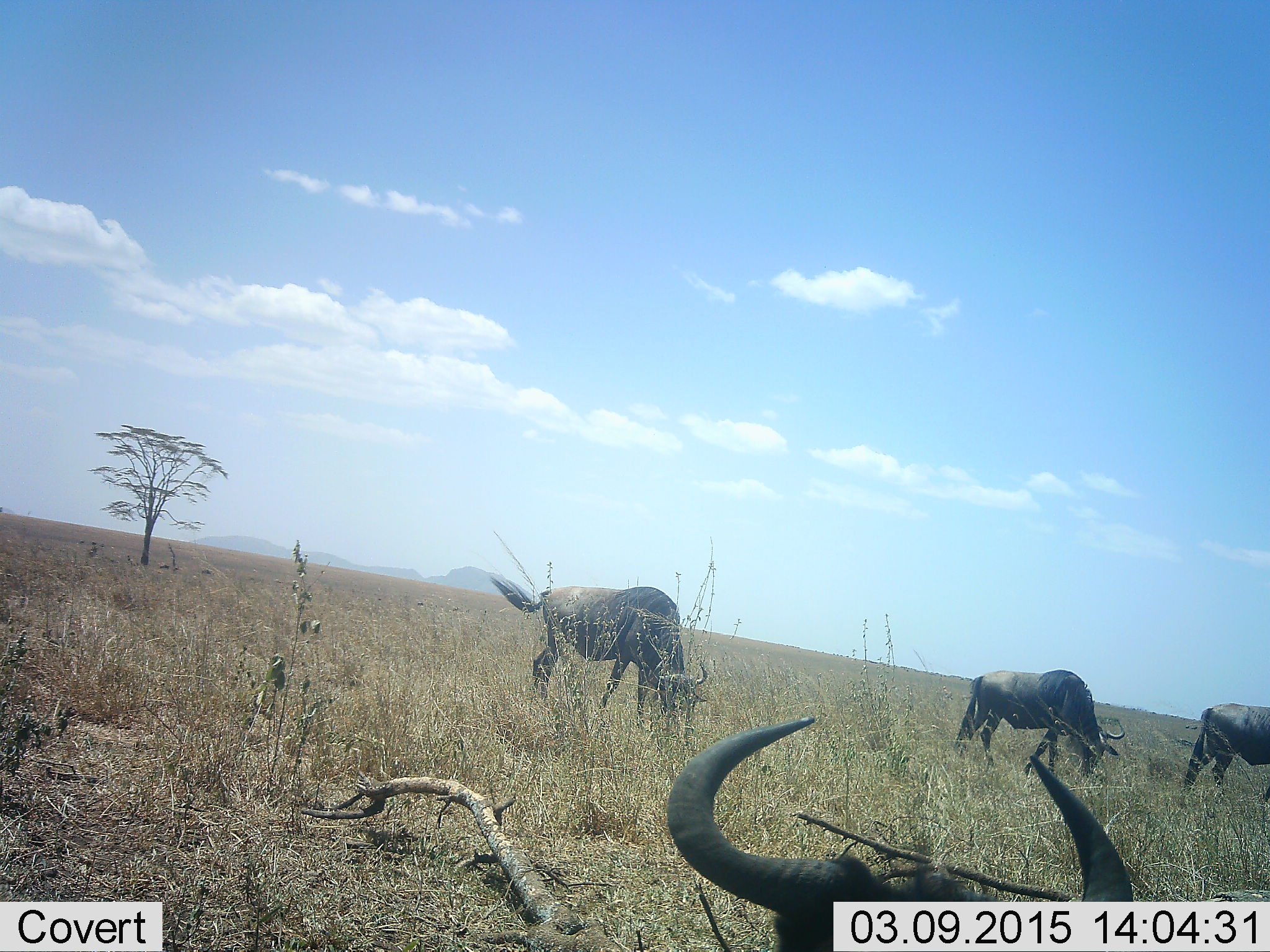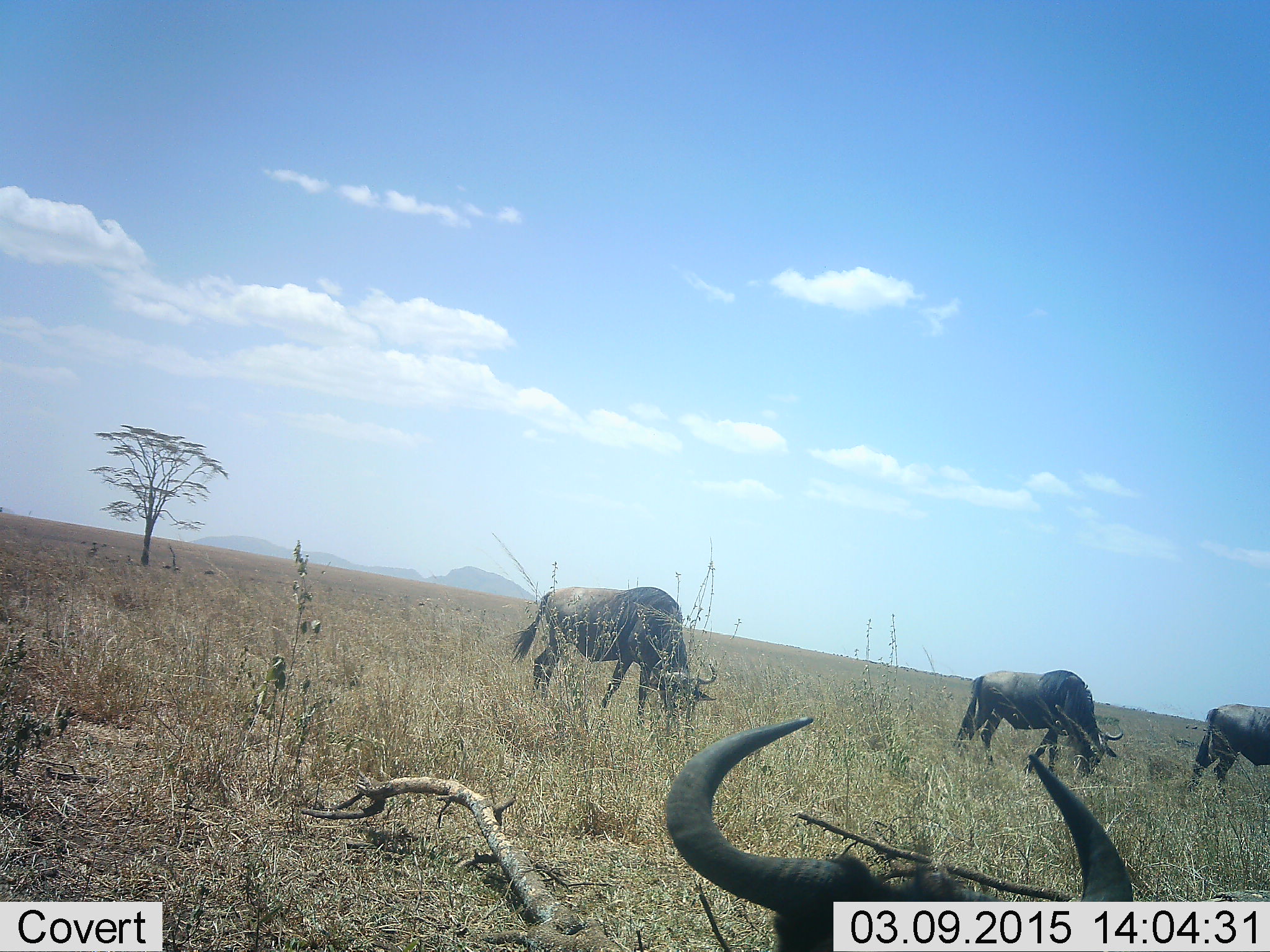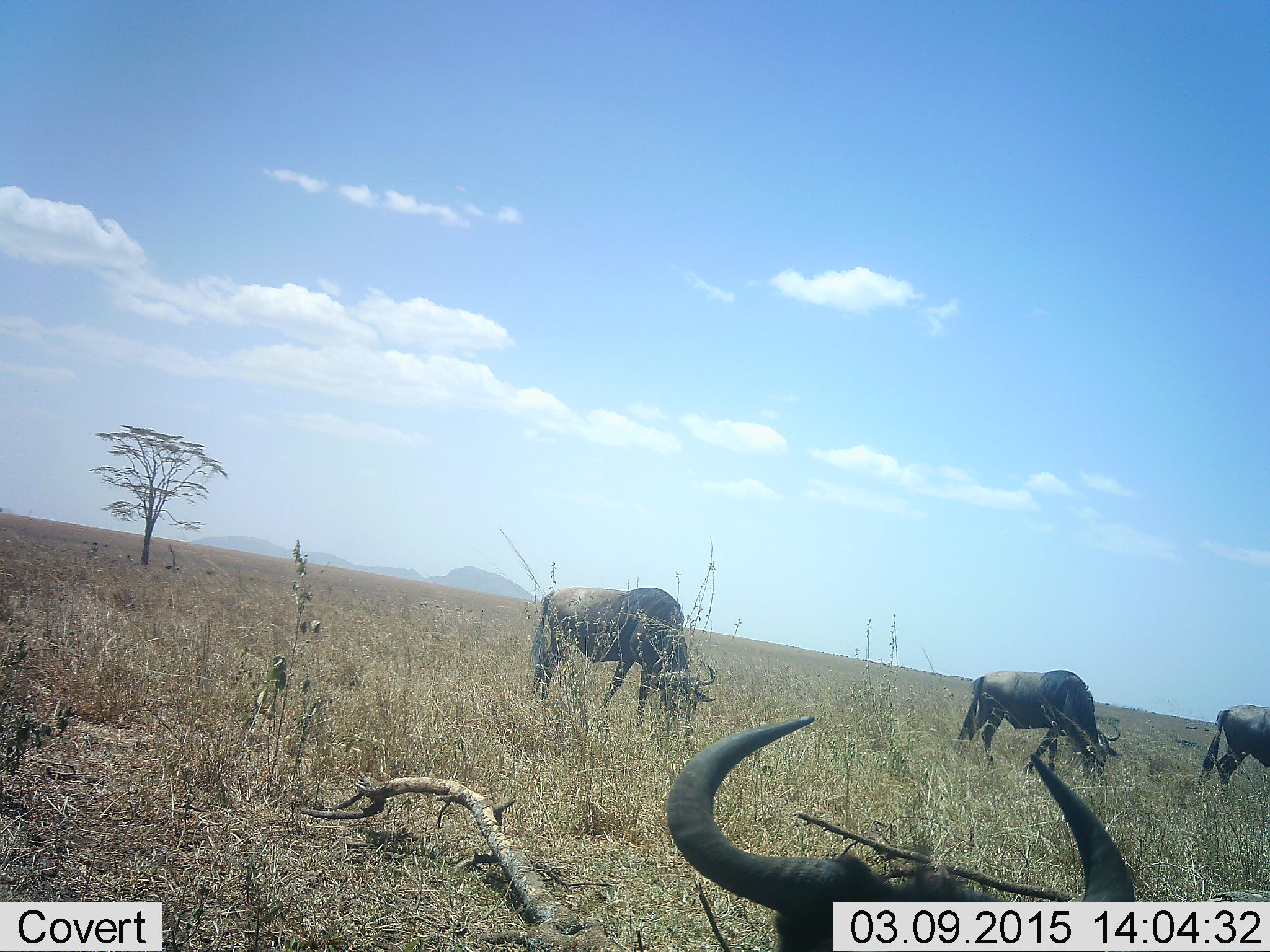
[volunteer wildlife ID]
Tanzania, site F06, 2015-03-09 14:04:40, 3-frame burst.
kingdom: Animalia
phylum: Chordata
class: Mammalia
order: Artiodactyla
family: Bovidae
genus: Connochaetes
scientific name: Connochaetes taurinus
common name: blue wildebeest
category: wildebeest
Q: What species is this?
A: Wildebeest (blue wildebeest) (Connochaetes taurinus).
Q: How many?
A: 4.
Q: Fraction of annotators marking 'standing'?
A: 40%.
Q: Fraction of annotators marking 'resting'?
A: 60%.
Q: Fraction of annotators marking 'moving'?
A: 0%.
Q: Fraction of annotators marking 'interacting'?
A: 0%.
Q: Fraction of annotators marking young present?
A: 0%.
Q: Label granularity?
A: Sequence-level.